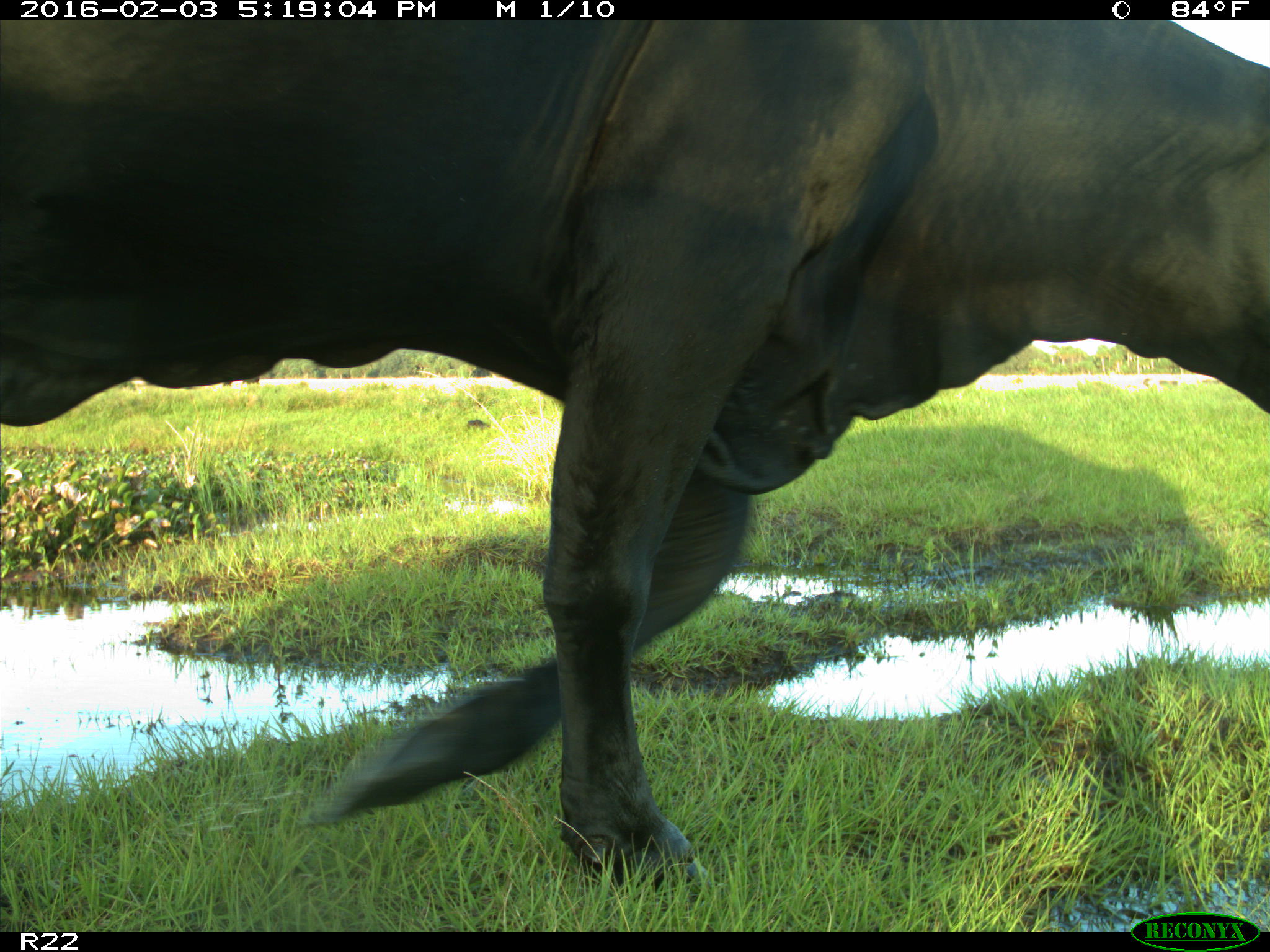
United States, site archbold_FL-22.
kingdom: Animalia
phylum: Chordata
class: Mammalia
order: Artiodactyla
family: Bovidae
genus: Bos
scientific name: Bos taurus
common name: domestic cow